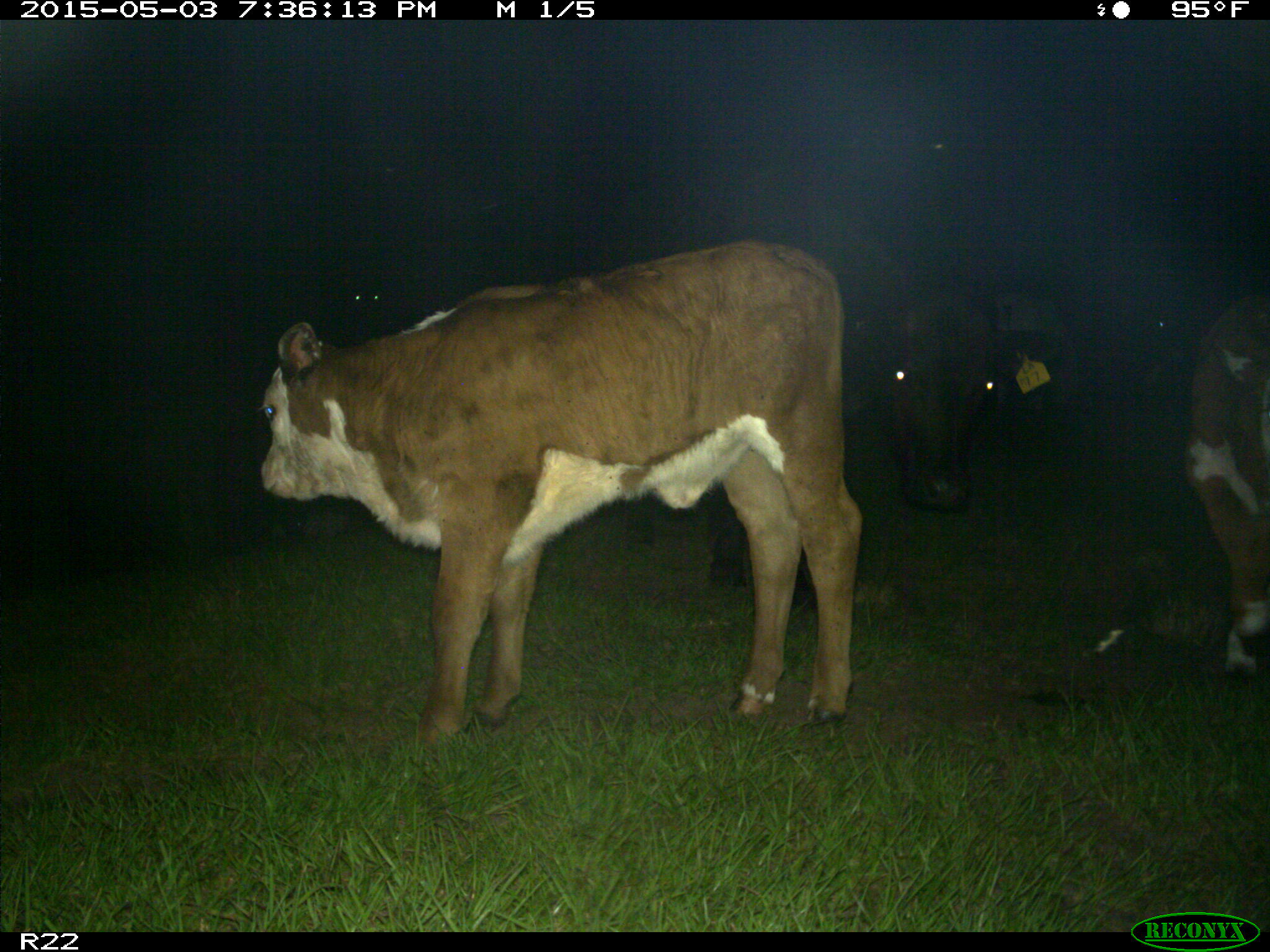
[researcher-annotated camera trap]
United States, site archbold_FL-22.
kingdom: Animalia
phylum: Chordata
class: Mammalia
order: Artiodactyla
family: Bovidae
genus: Bos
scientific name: Bos taurus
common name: domestic cow